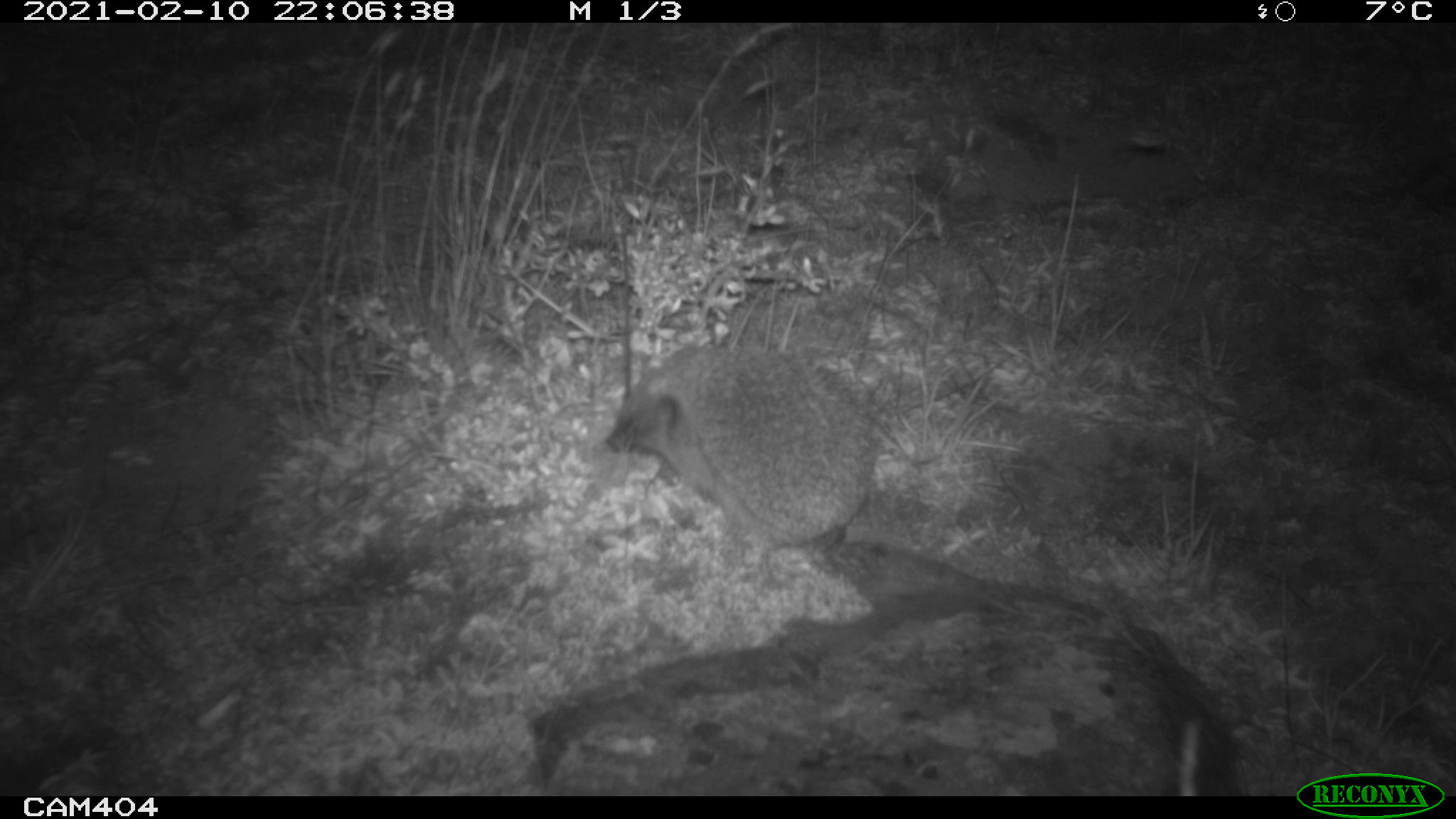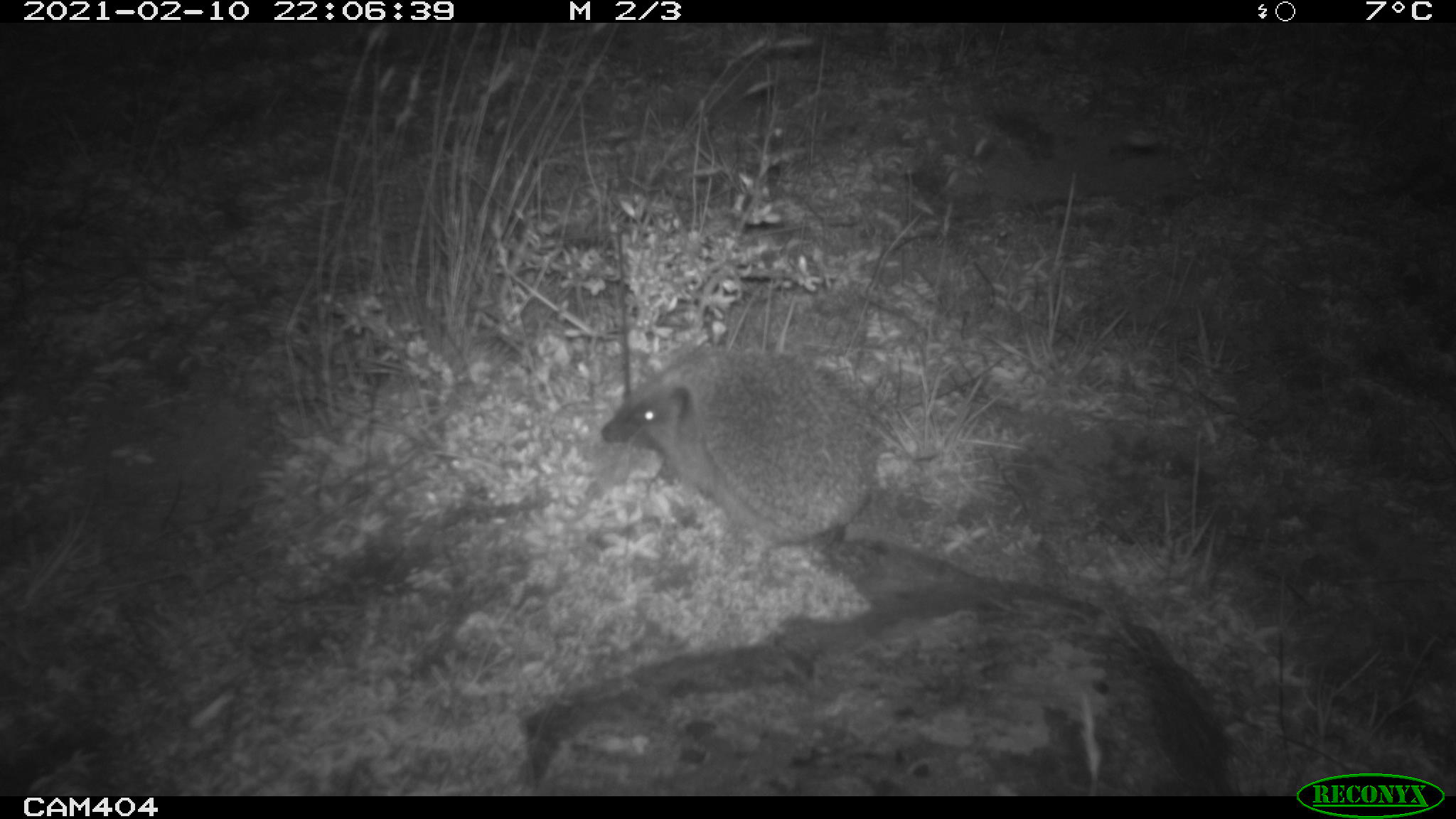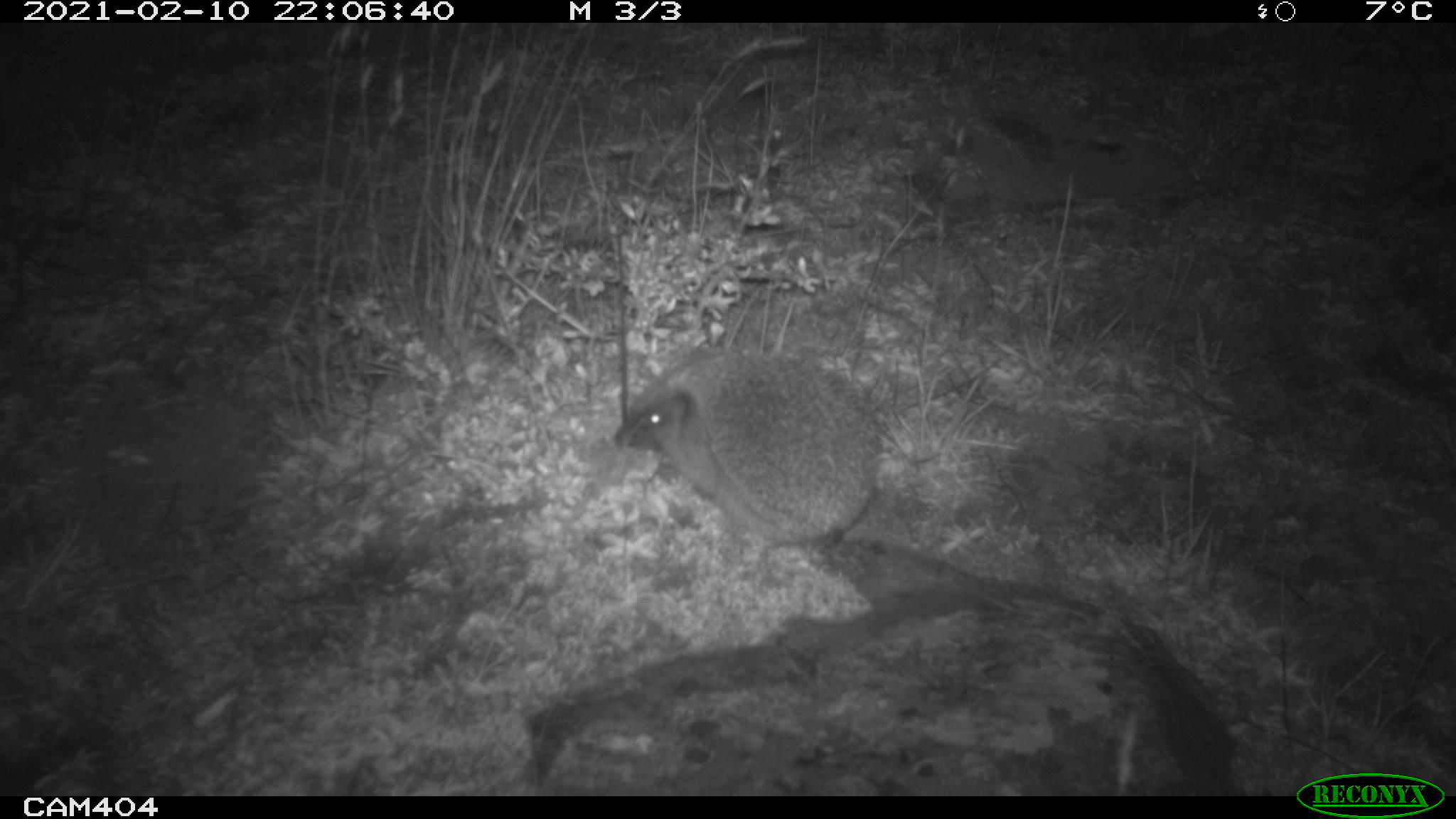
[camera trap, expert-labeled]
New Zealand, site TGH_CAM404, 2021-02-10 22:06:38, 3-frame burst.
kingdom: Animalia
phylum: Chordata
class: Mammalia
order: Eulipotyphla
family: Erinaceidae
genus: Erinaceus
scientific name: Erinaceus europaeus europaeus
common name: european hedgehog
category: hedgehog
Hedgehog (european hedgehog) (Erinaceus europaeus europaeus).